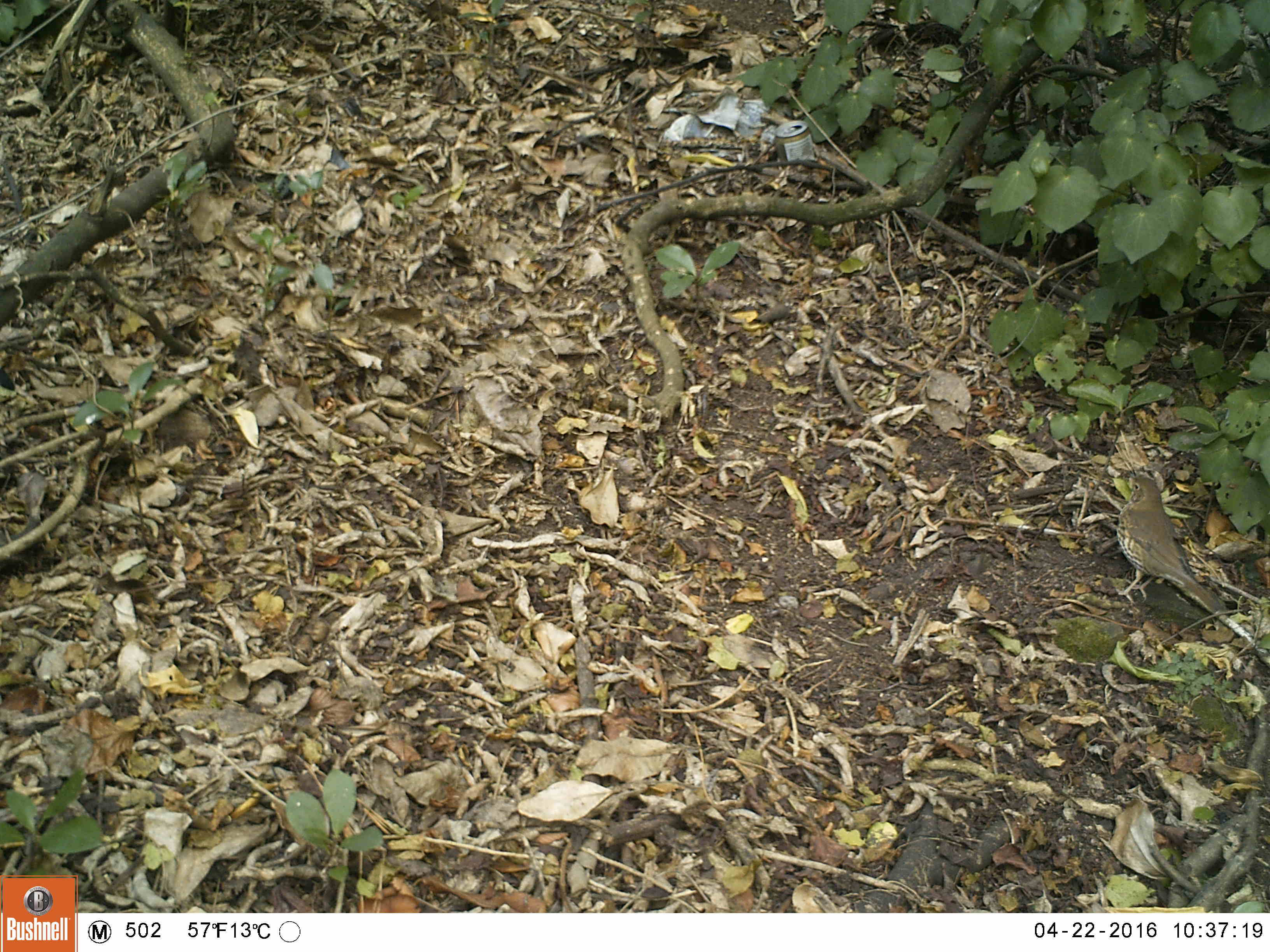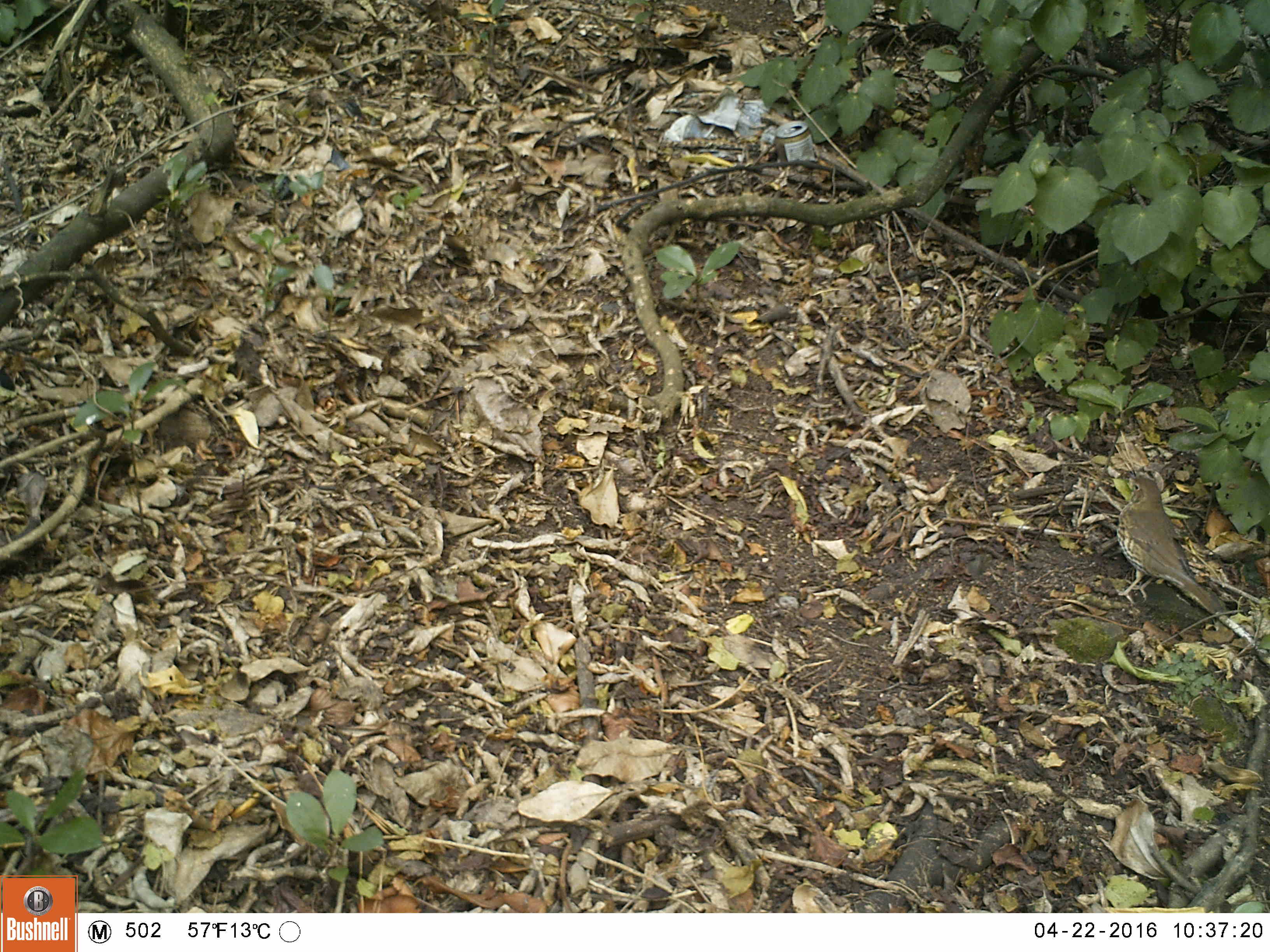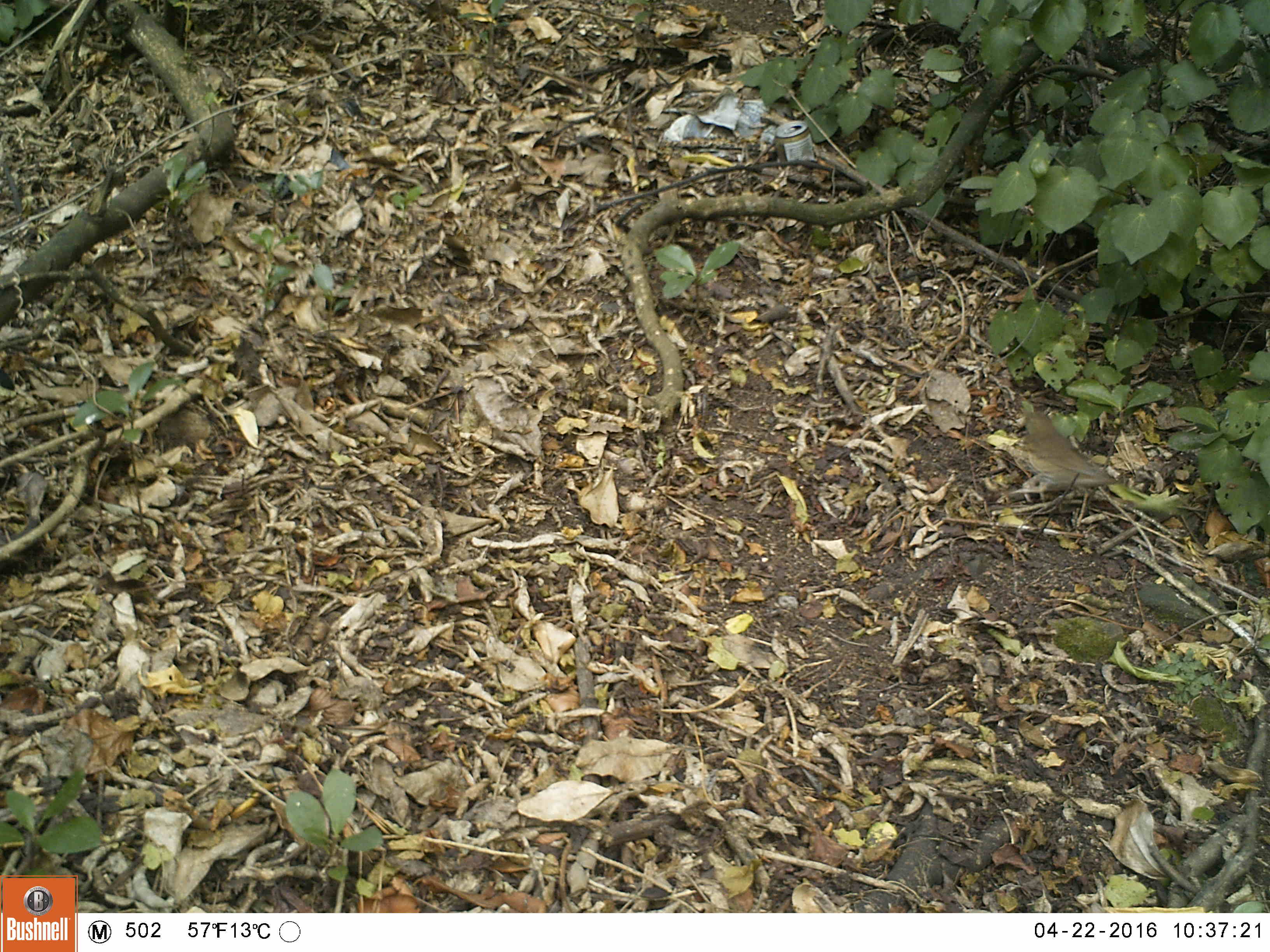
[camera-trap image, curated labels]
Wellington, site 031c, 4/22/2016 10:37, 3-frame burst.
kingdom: Animalia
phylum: Chordata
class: Aves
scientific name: Aves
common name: bird